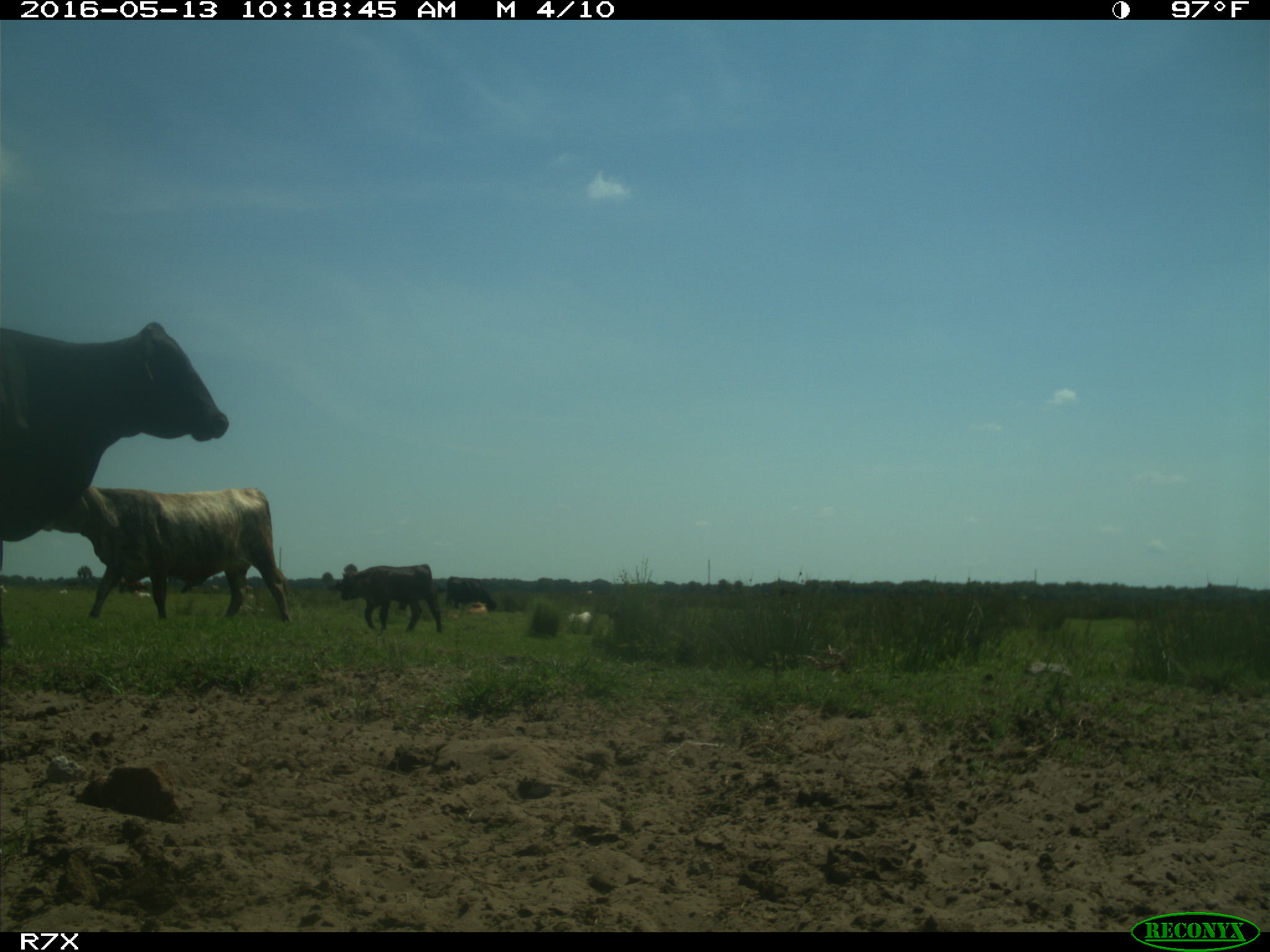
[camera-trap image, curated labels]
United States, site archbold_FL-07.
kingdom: Animalia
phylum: Chordata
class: Mammalia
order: Artiodactyla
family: Bovidae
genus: Bos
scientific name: Bos taurus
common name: domestic cow